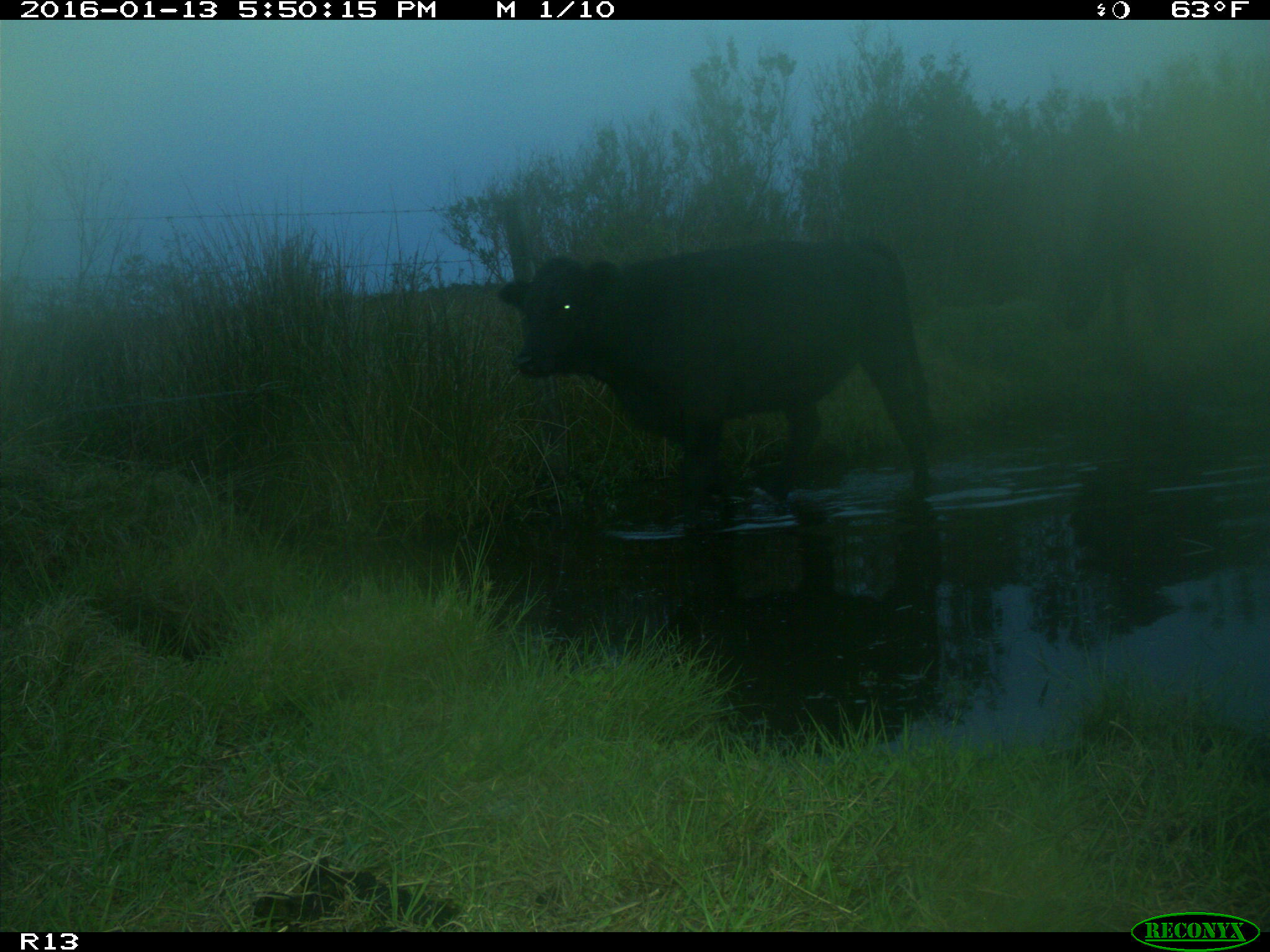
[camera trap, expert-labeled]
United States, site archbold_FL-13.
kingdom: Animalia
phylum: Chordata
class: Mammalia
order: Artiodactyla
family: Bovidae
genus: Bos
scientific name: Bos taurus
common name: domestic cow